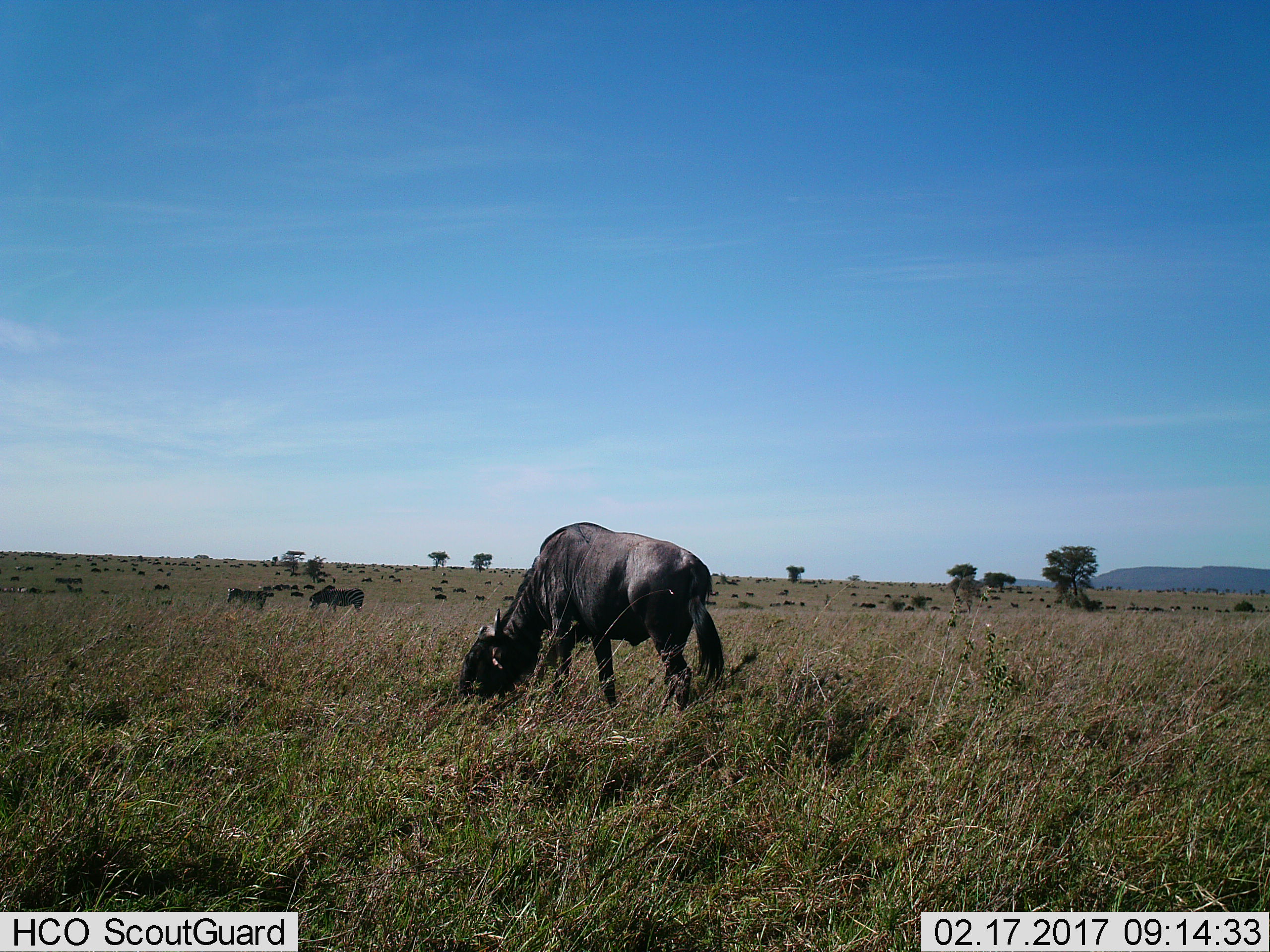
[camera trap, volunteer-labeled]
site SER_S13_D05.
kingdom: Animalia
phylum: Chordata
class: Mammalia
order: Artiodactyla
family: Bovidae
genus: Connochaetes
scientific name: Connochaetes taurinus taurinus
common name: blue wildebeest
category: wildebeestblue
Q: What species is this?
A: Wildebeestblue (blue wildebeest) (Connochaetes taurinus taurinus).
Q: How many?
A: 3.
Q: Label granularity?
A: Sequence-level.